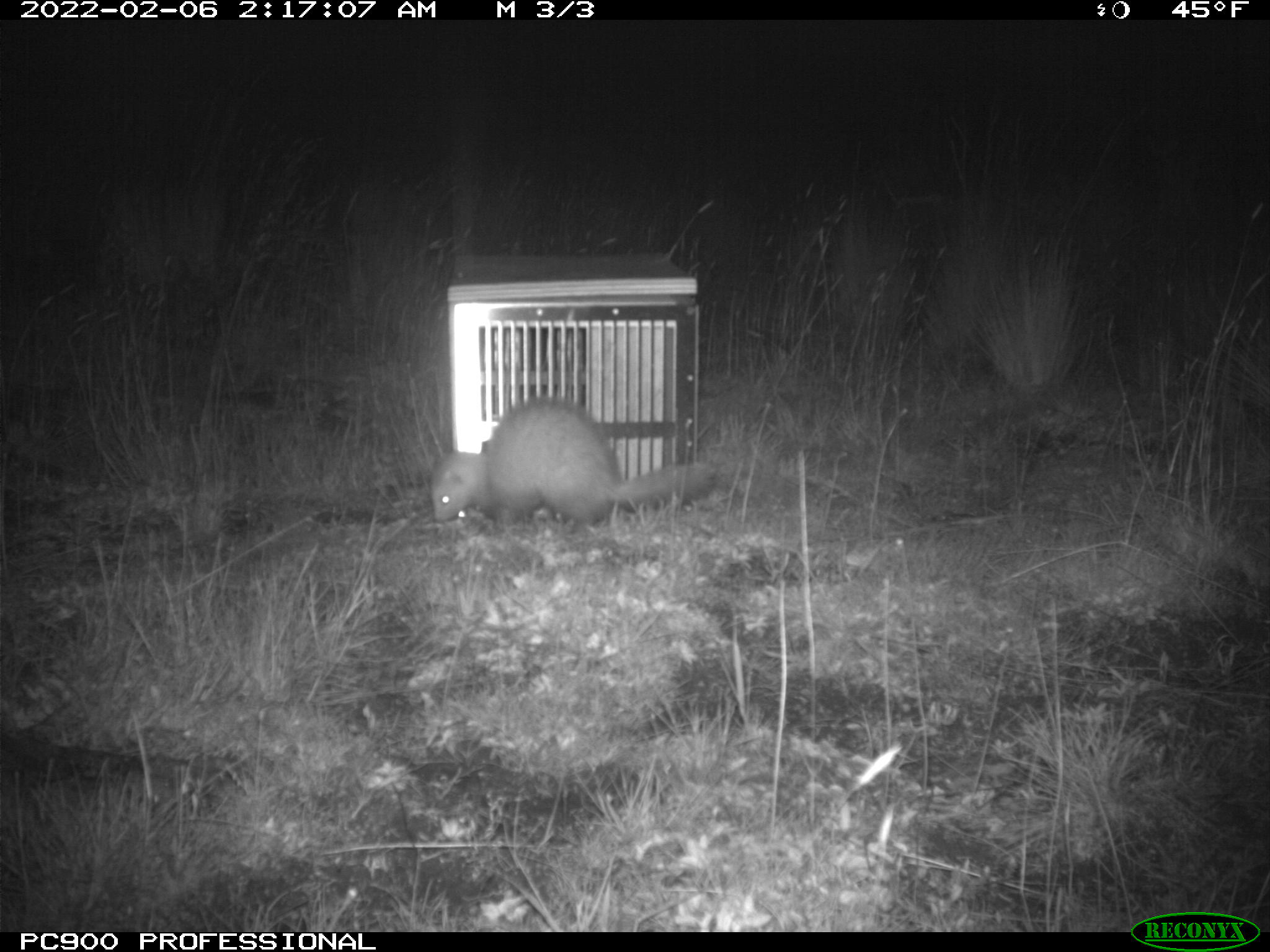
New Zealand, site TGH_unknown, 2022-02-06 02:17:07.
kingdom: Animalia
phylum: Chordata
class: Mammalia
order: Carnivora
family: Mustelidae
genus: Mustela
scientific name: Mustela furo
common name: ferret